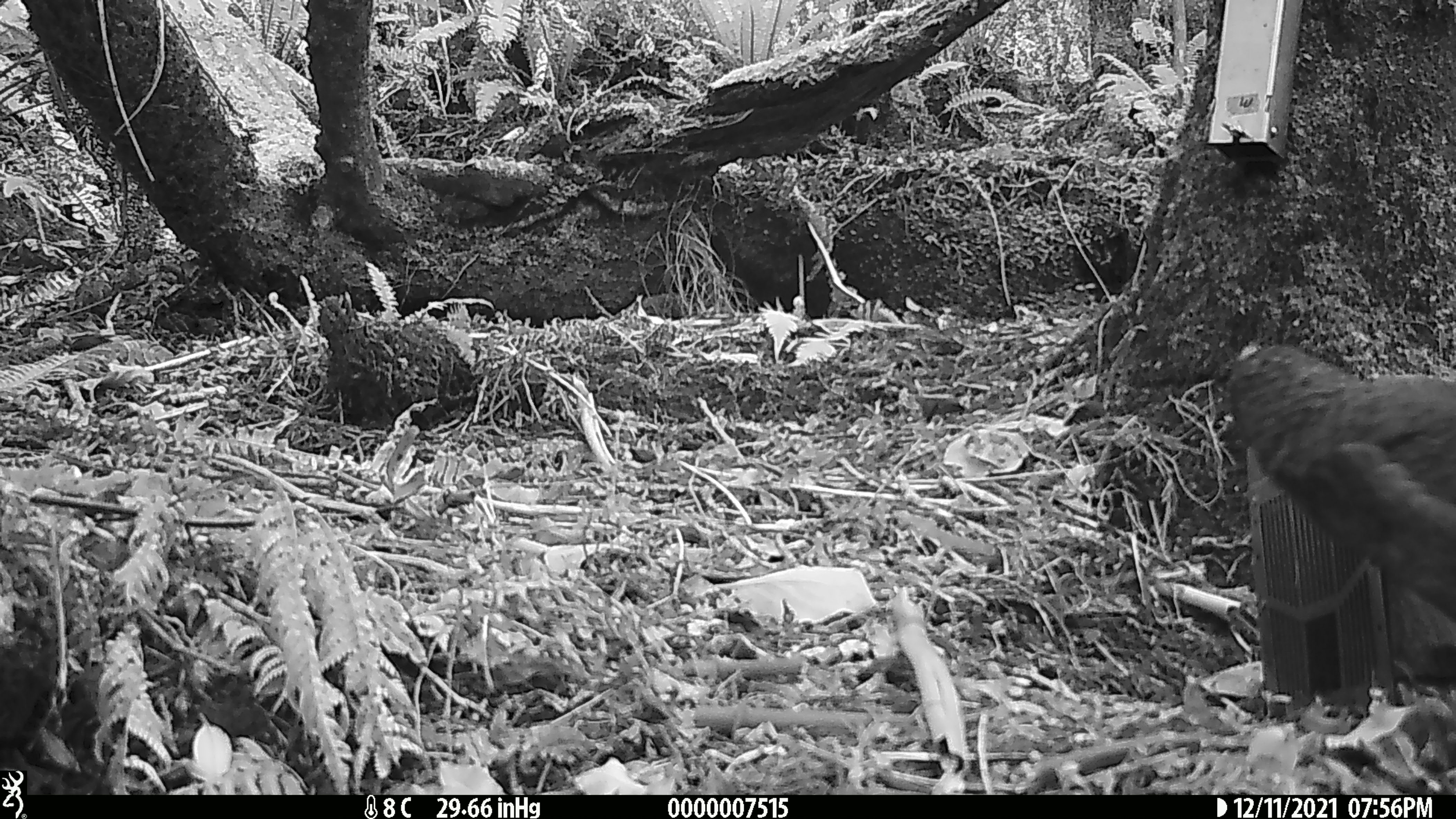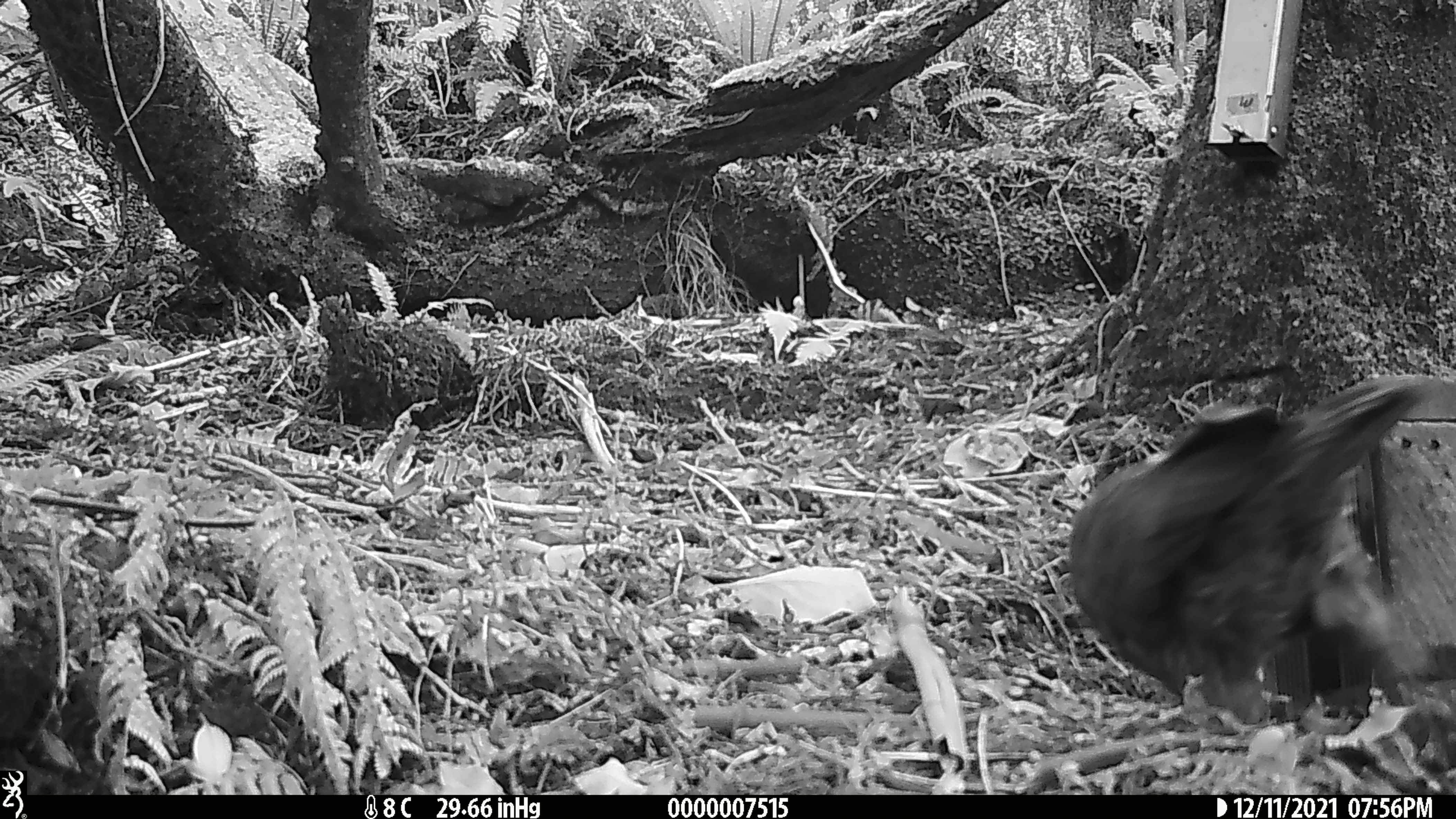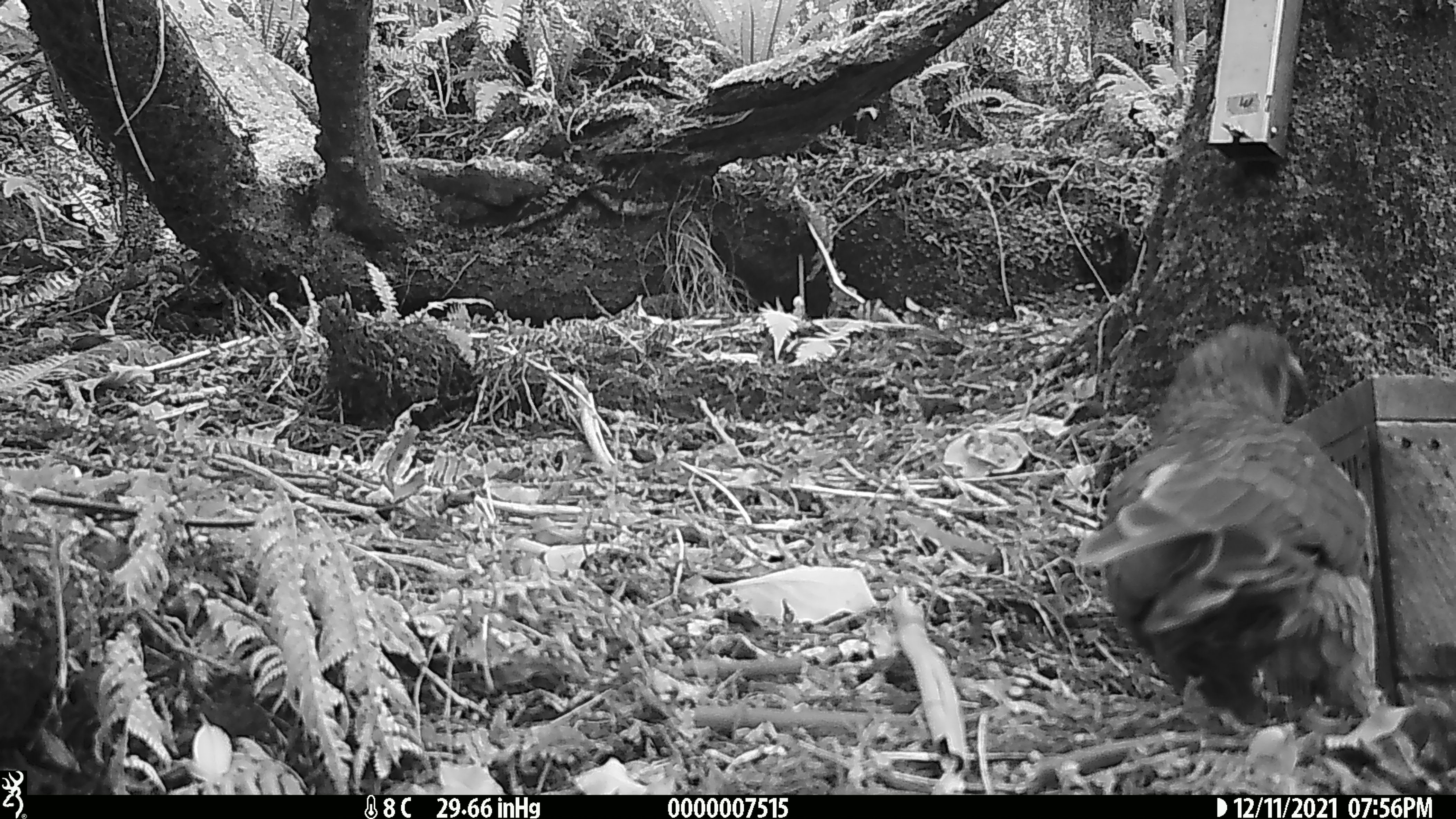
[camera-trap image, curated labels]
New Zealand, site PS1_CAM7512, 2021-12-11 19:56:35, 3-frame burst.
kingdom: Animalia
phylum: Chordata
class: Aves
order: Psittaciformes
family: Strigopidae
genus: Nestor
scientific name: Nestor notabilis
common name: kea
Kea (Nestor notabilis).